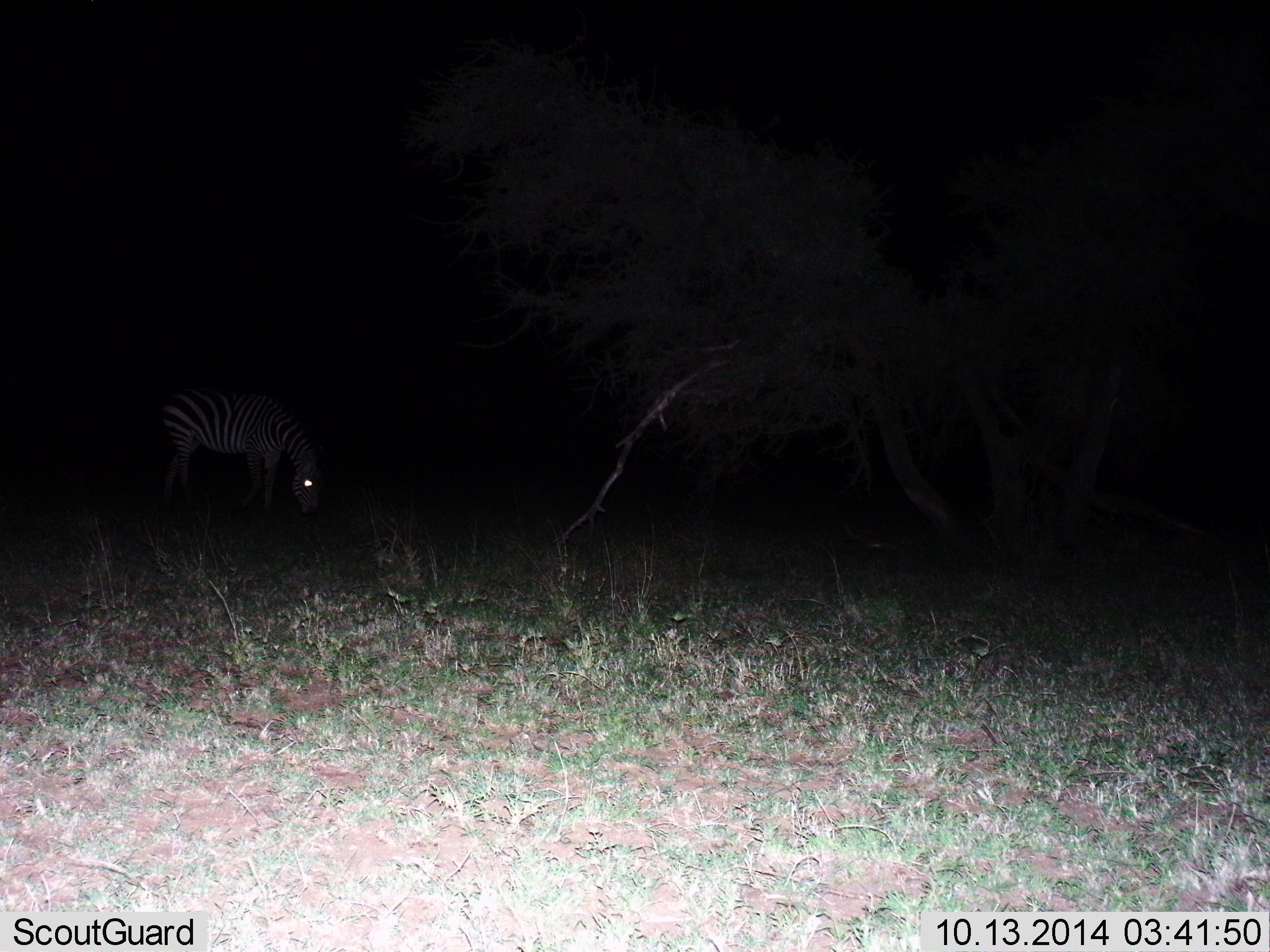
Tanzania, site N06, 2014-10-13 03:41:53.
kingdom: Animalia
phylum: Chordata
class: Mammalia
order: Perissodactyla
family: Equidae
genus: Equus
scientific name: Equus quagga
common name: plains zebra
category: zebra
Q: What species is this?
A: Zebra (plains zebra) (Equus quagga).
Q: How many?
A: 1.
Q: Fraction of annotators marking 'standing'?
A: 30%.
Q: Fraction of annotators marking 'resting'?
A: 0%.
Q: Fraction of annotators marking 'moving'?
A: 0%.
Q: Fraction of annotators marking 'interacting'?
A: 0%.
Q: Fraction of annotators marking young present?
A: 0%.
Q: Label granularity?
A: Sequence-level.